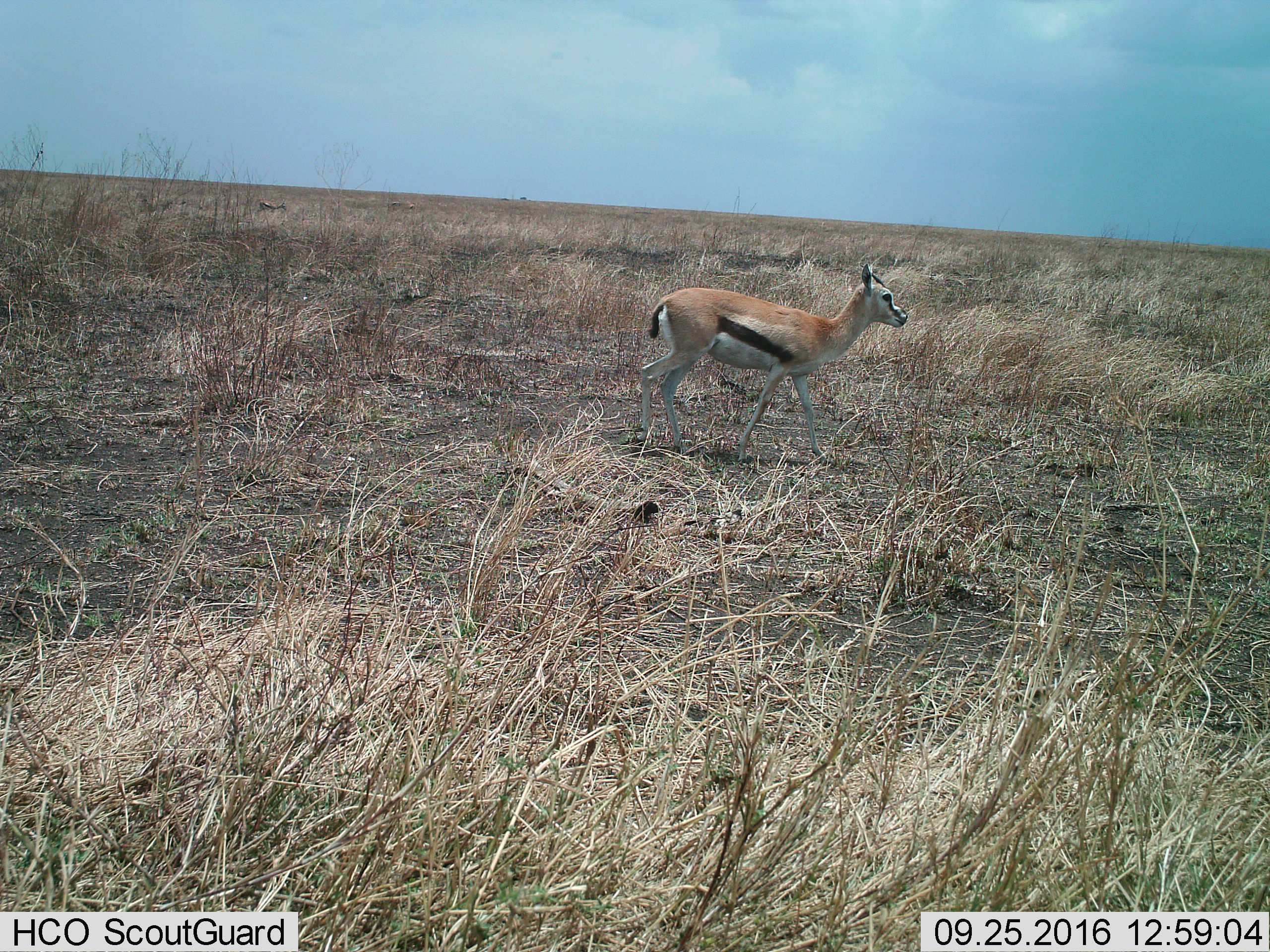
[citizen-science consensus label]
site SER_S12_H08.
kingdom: Animalia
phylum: Chordata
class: Mammalia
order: Artiodactyla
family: Bovidae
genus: Eudorcas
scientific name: Eudorcas thomsonii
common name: thomson's gazelle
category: gazellethomsons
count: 1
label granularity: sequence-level